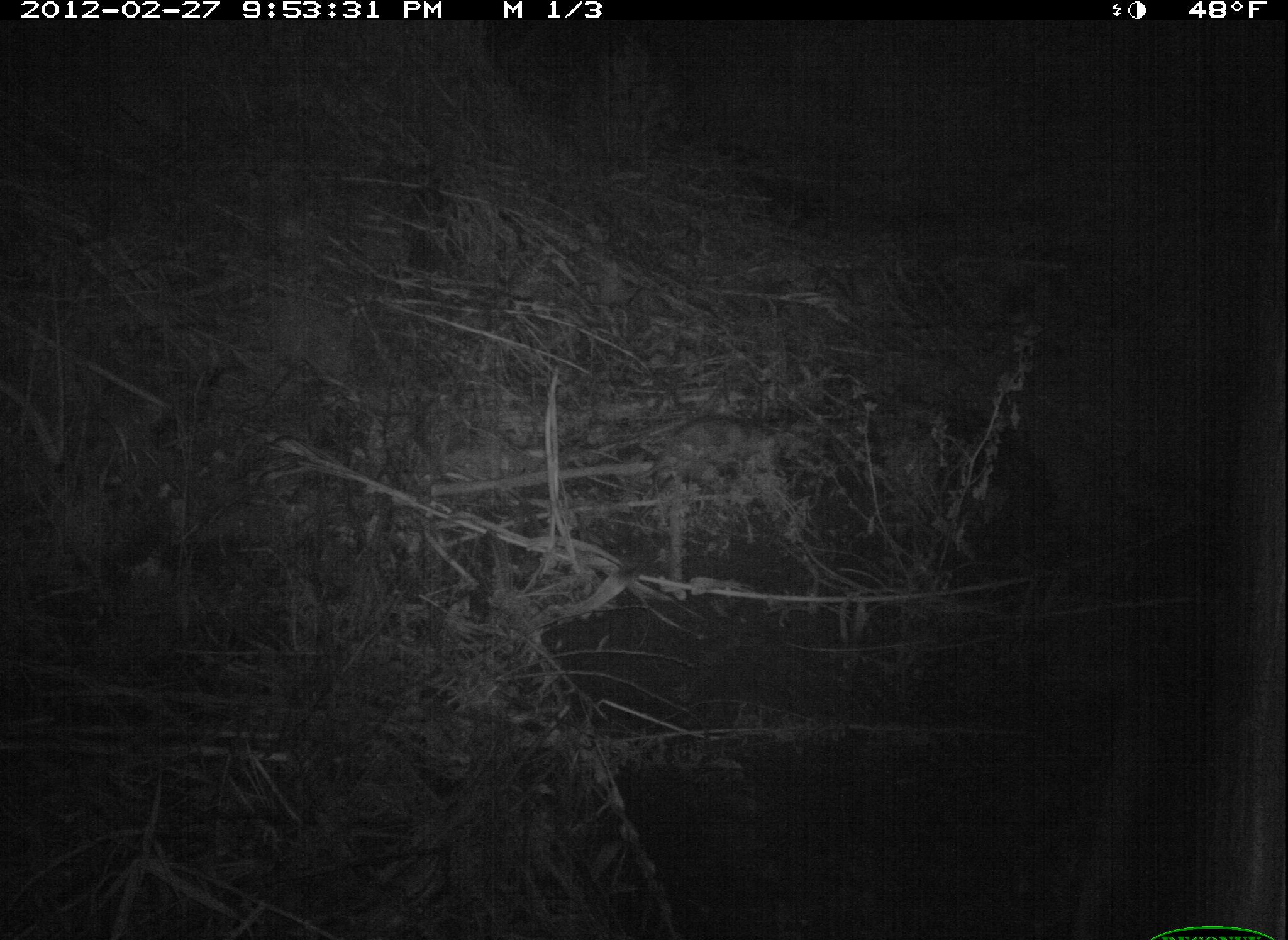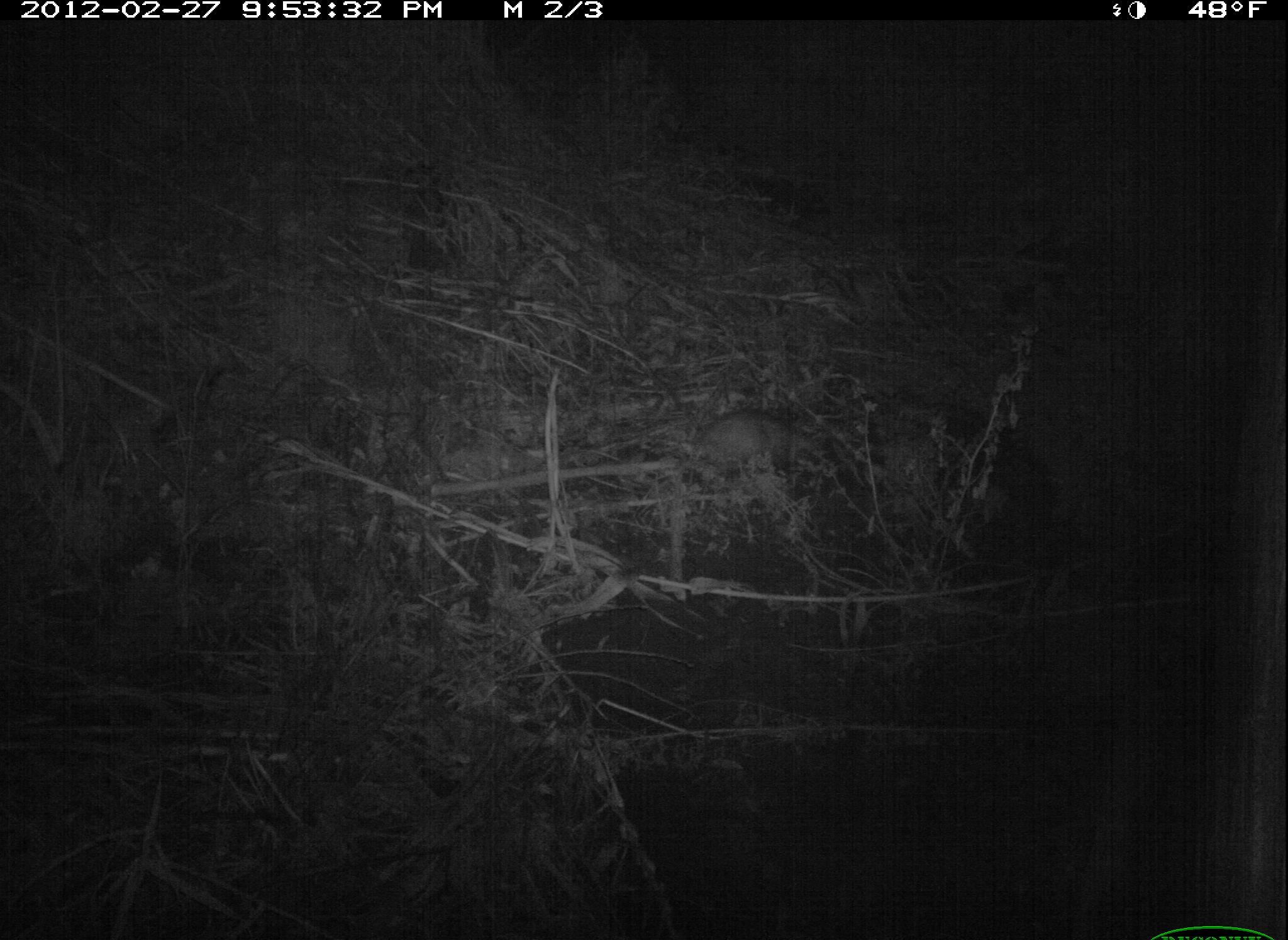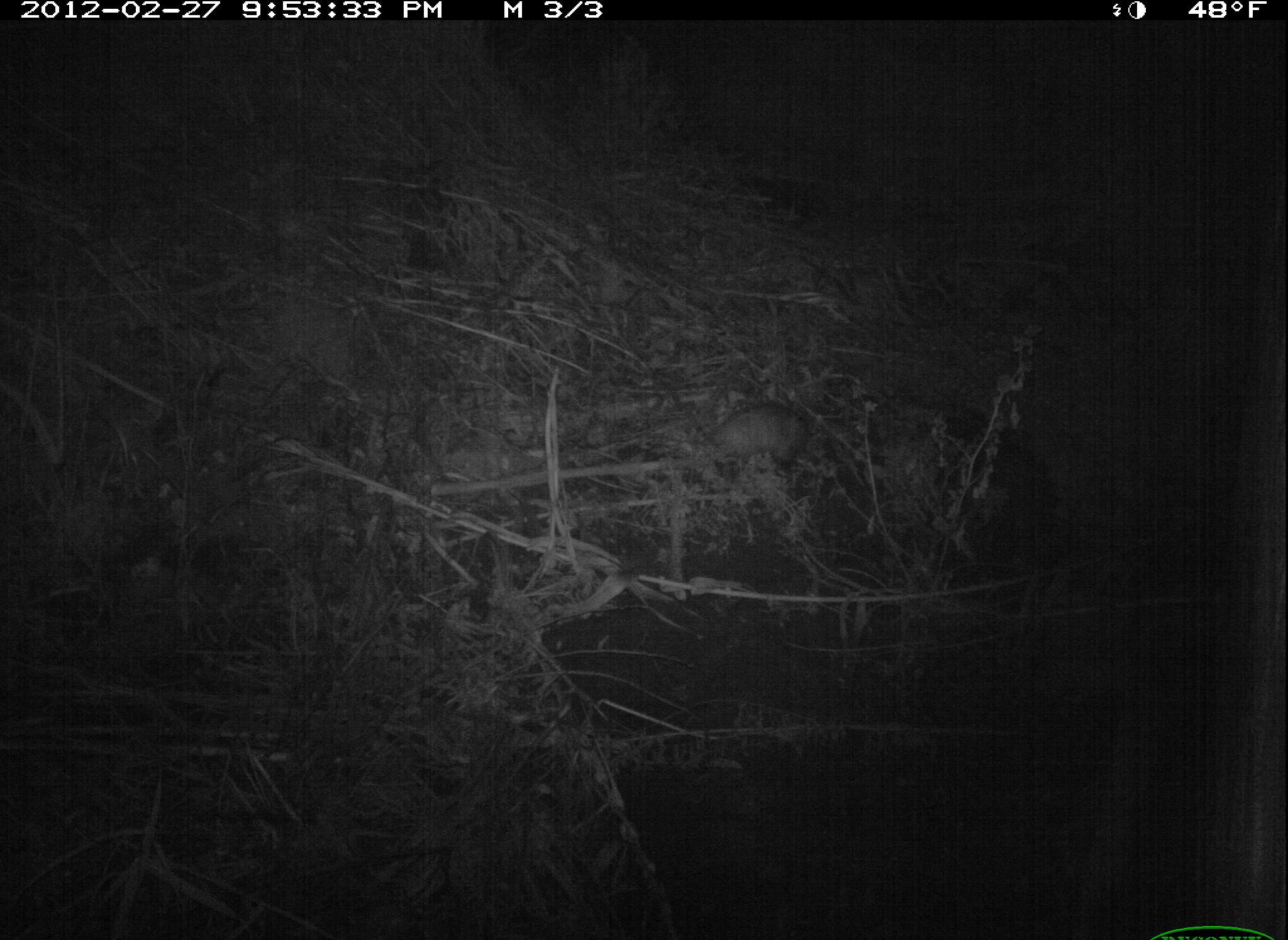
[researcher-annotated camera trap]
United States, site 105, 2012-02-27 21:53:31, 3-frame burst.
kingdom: Animalia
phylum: Chordata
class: Mammalia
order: Didelphimorphia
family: Didelphidae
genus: Didelphis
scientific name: Didelphis virginiana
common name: virginia opossum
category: opossum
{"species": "opossum (virginia opossum) (Didelphis virginiana)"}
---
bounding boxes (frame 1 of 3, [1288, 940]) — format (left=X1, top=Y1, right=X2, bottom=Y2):
opossum: (left=660, top=402, right=784, bottom=503)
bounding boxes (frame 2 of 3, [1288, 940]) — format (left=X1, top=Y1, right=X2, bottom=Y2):
opossum: (left=654, top=406, right=858, bottom=486)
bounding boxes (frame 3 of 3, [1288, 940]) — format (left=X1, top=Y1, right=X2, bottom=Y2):
opossum: (left=658, top=391, right=863, bottom=499)